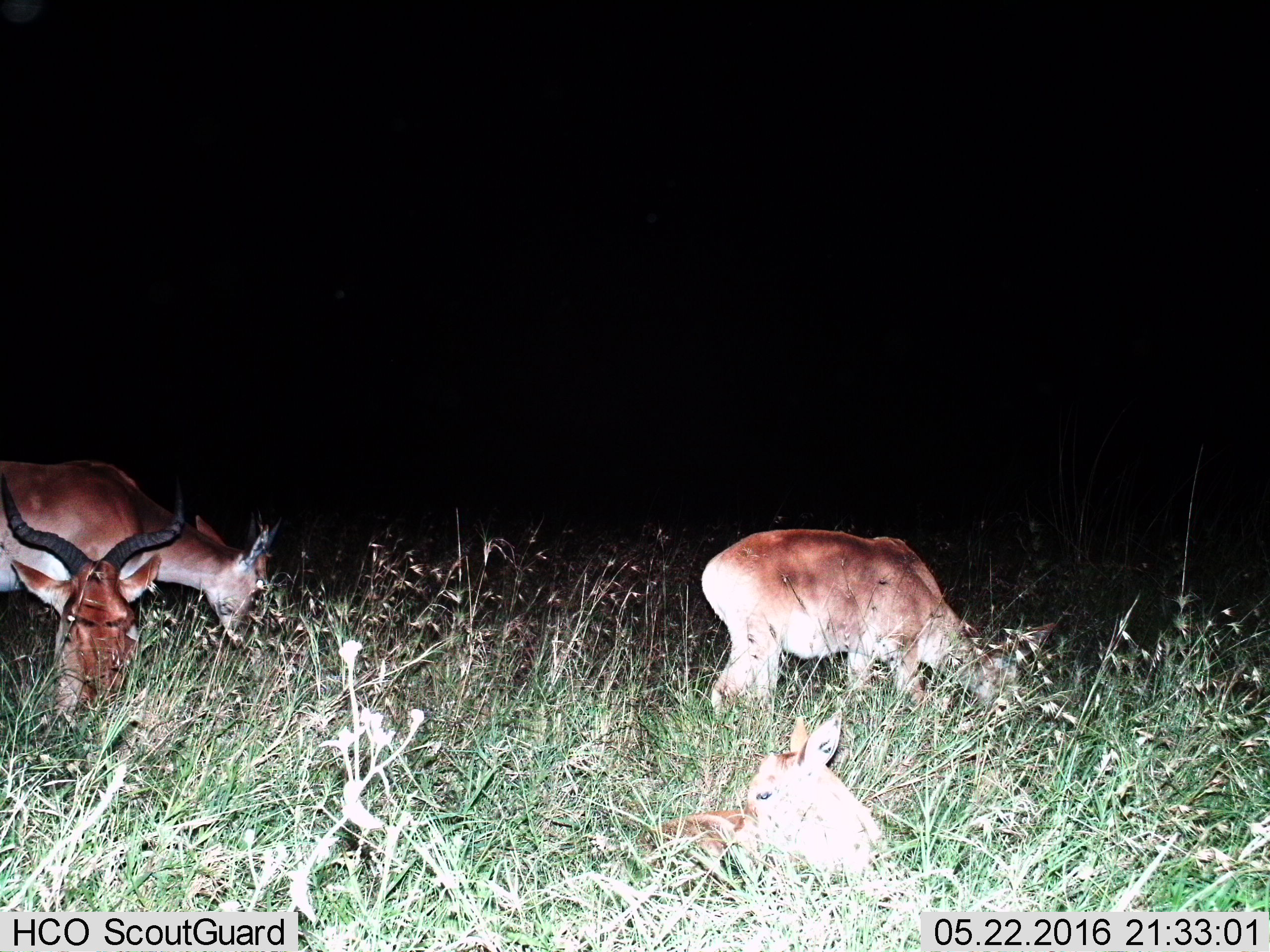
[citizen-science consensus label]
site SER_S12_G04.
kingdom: Animalia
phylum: Chordata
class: Mammalia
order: Artiodactyla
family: Bovidae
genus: Aepyceros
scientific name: Aepyceros melampus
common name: impala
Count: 4.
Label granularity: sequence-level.